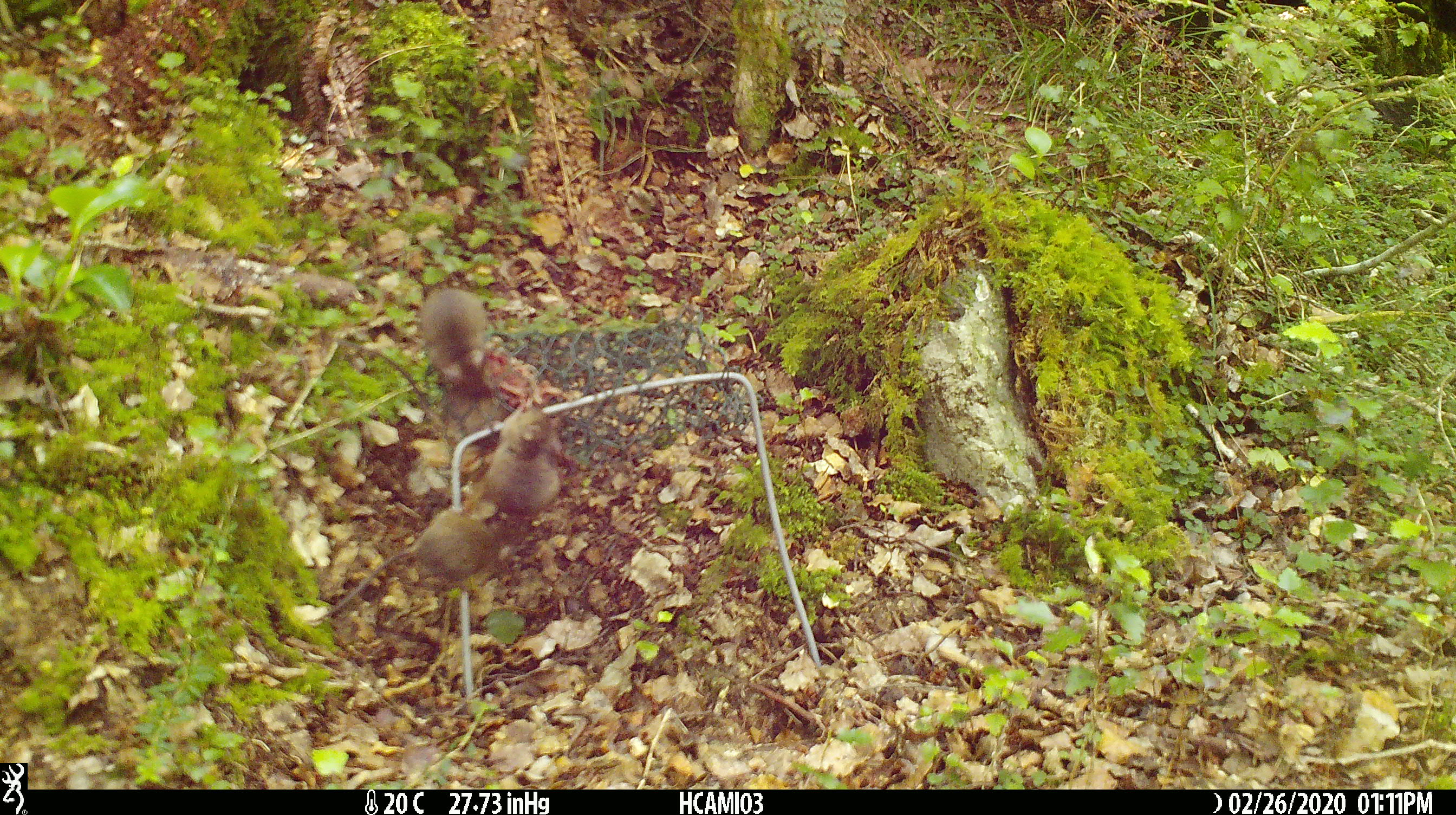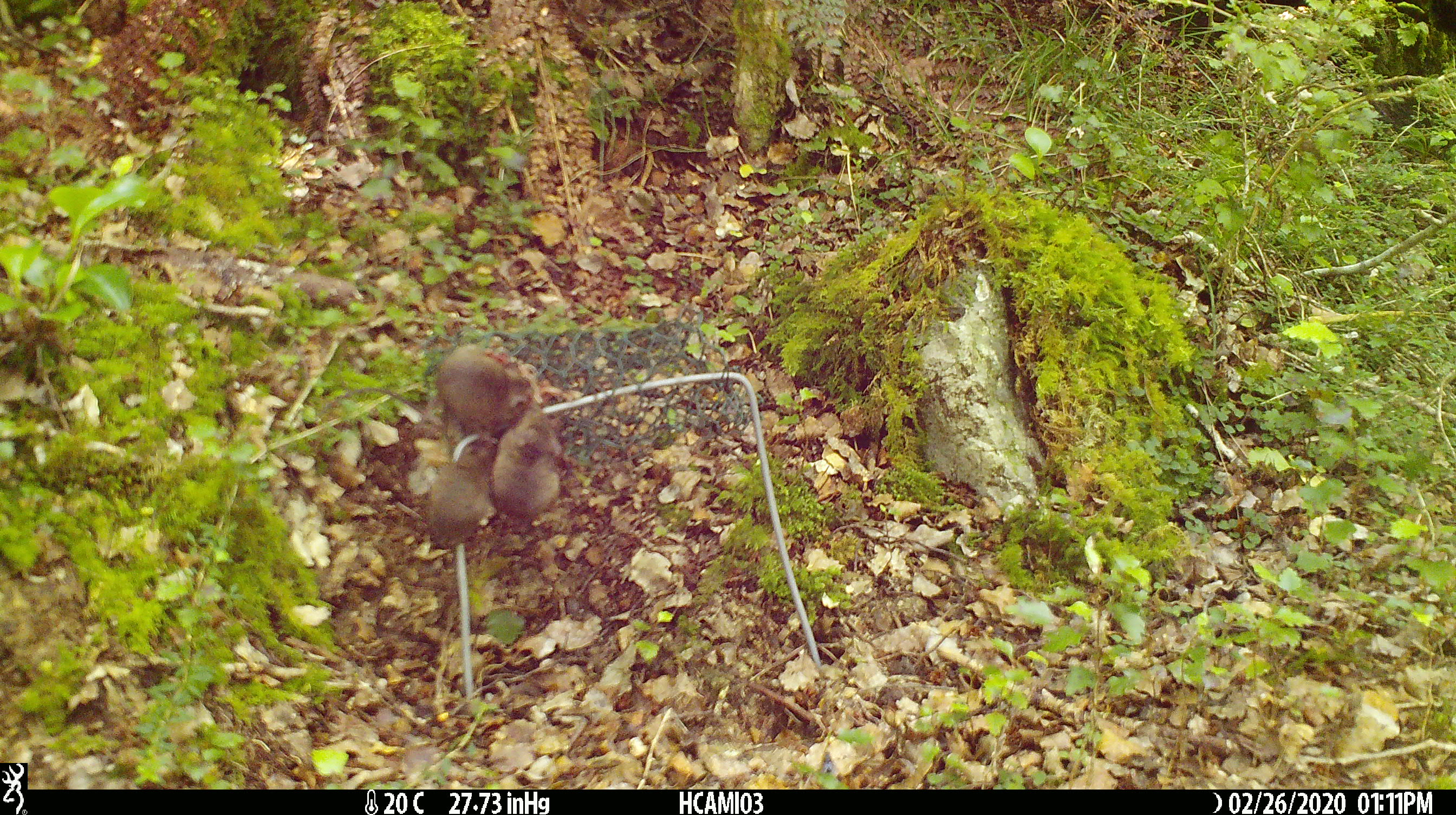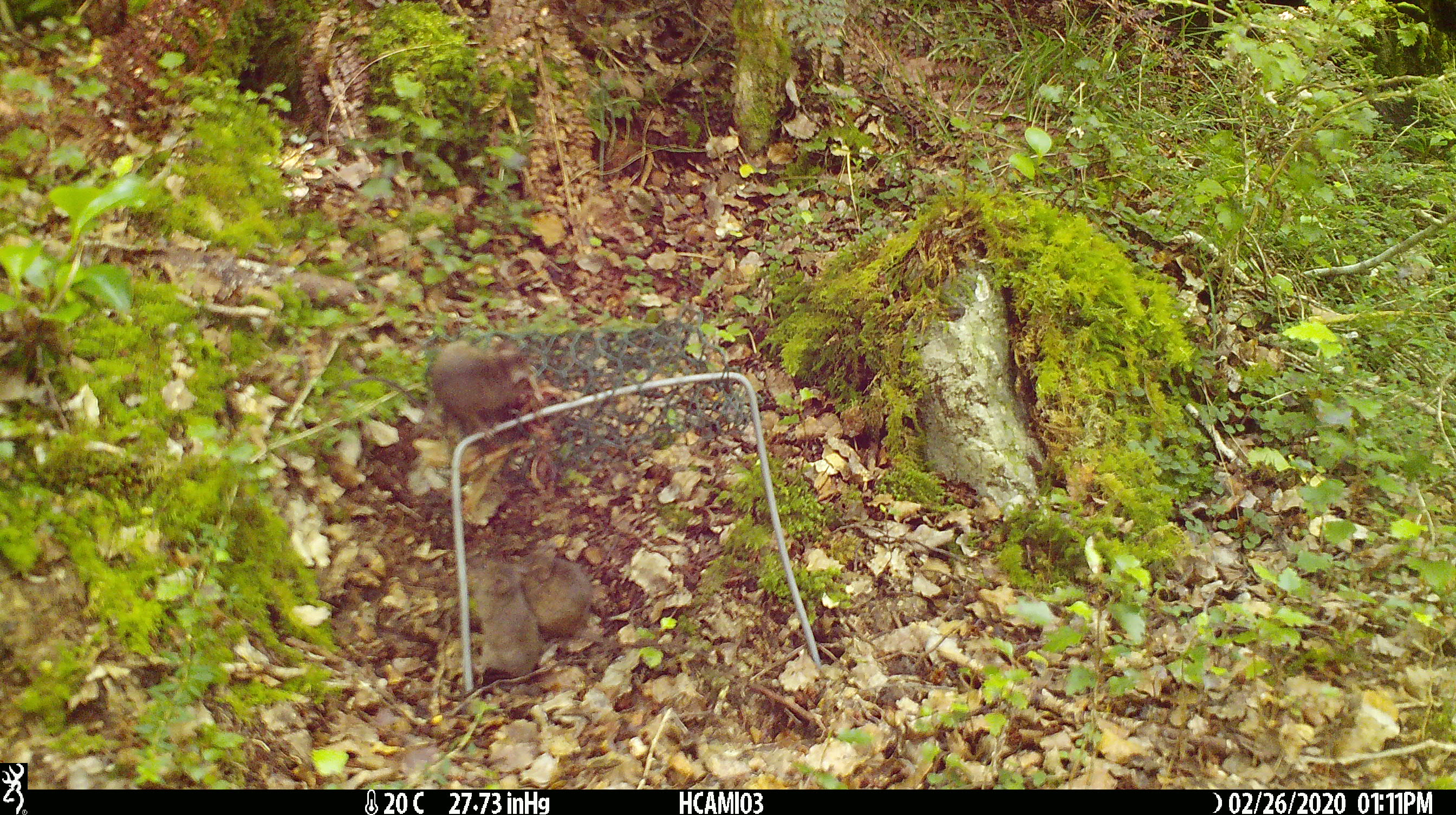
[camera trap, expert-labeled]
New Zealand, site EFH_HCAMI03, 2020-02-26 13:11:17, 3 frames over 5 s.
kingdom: Animalia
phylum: Chordata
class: Mammalia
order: Rodentia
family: Muridae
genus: Mus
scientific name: Mus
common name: mouse